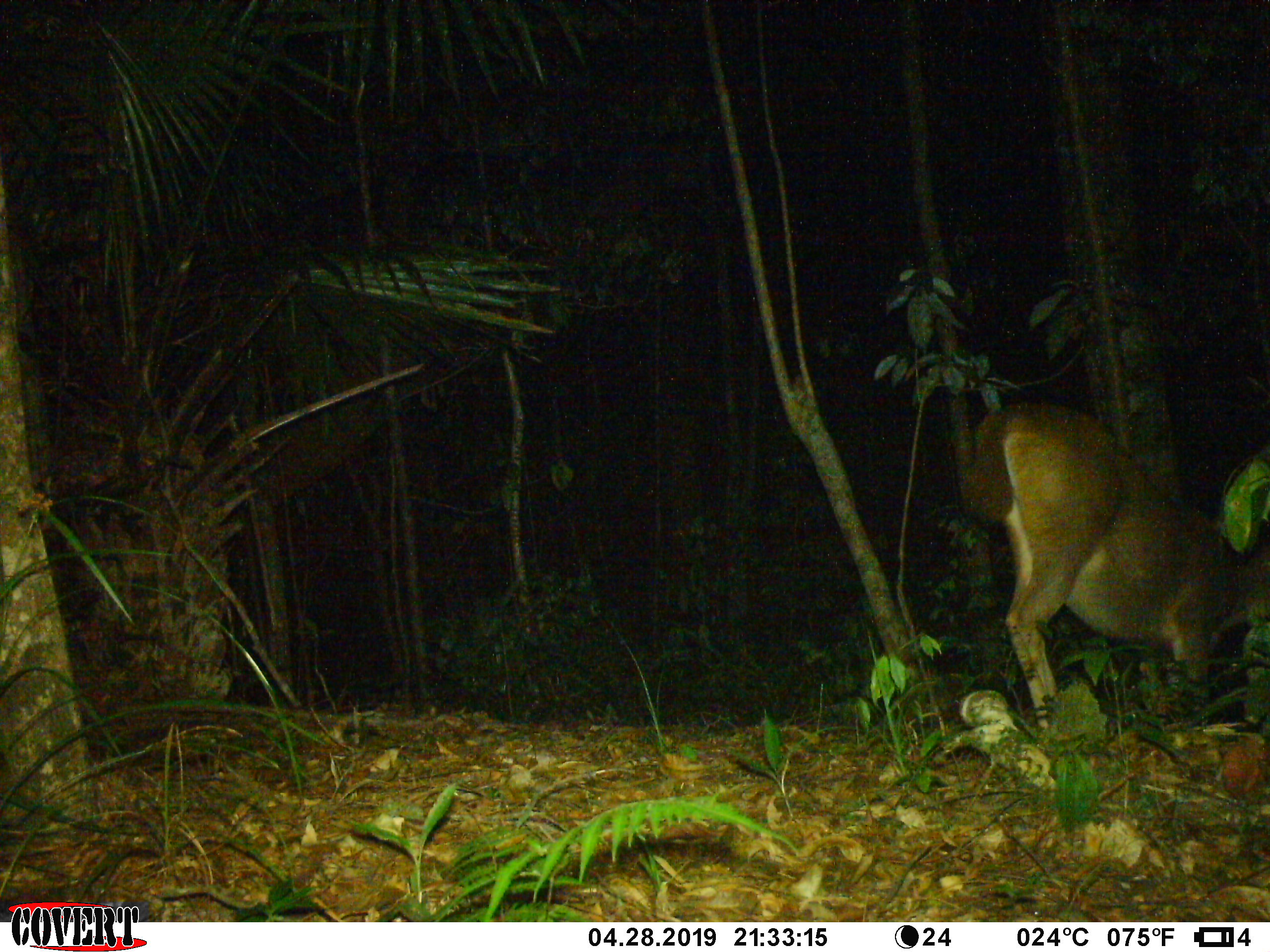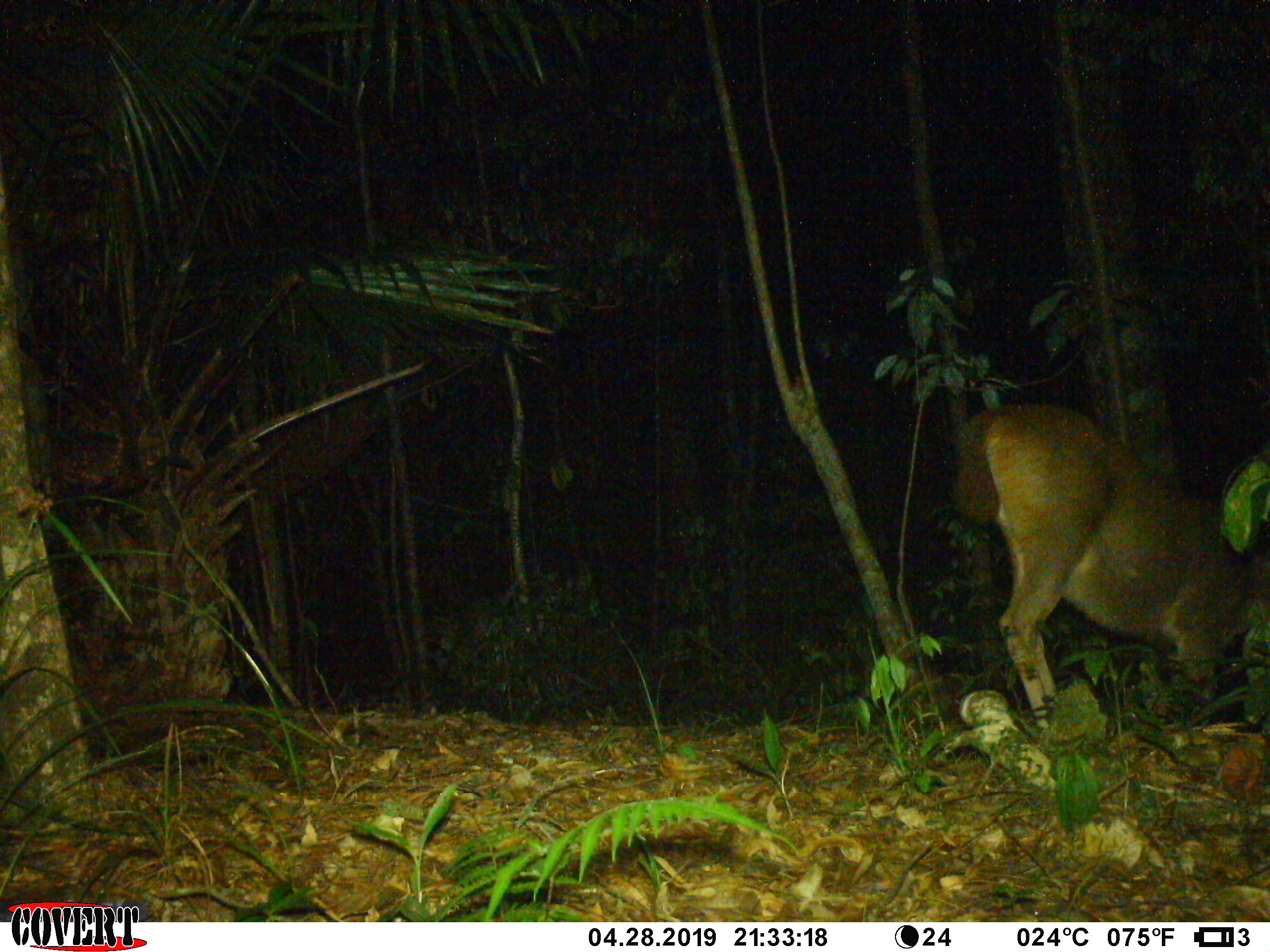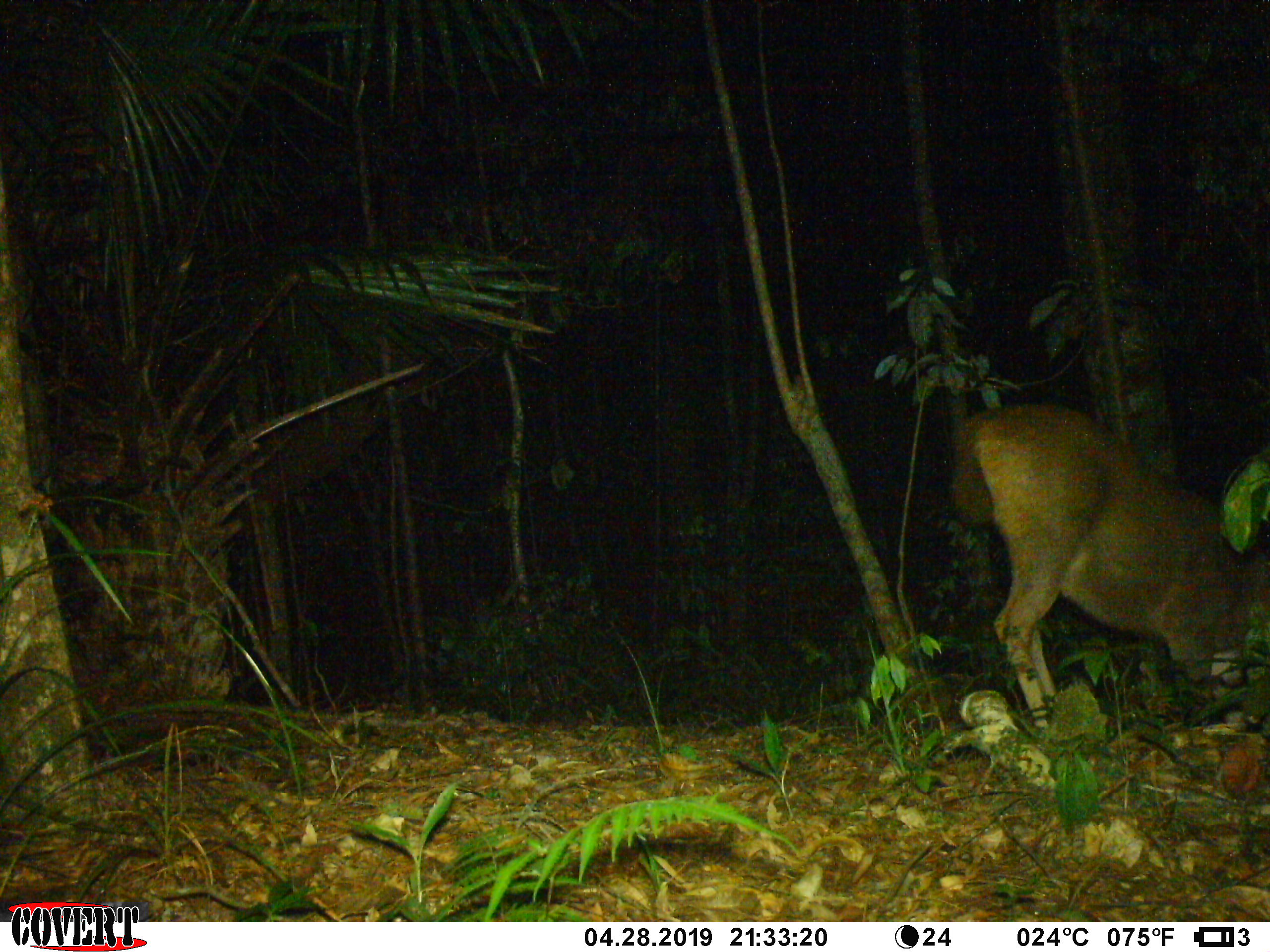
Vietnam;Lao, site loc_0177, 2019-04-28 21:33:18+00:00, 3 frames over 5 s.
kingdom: Animalia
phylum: Chordata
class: Mammalia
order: Artiodactyla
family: Cervidae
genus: Rusa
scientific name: Rusa unicolor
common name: sambar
Sambar (Rusa unicolor). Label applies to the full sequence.